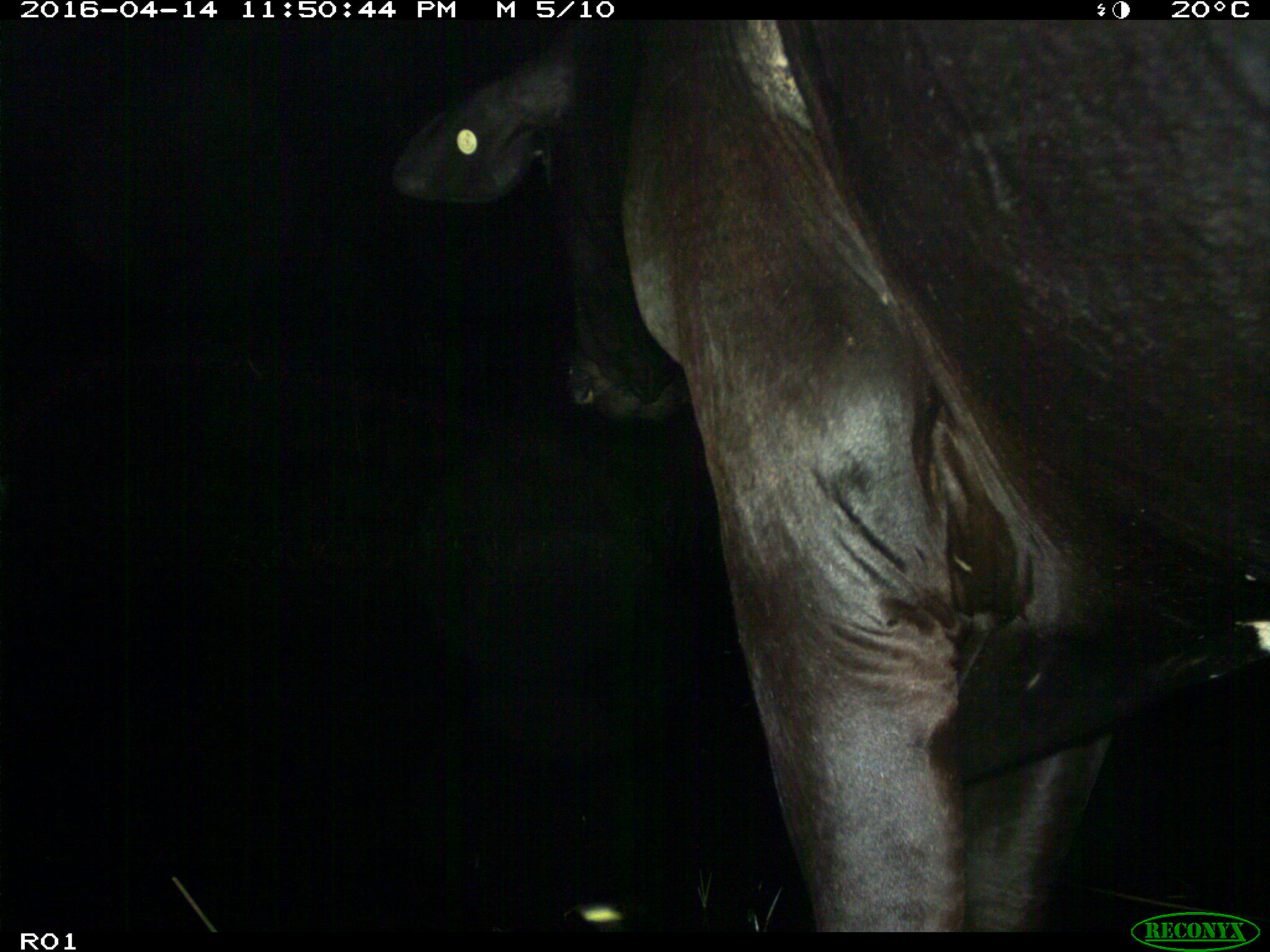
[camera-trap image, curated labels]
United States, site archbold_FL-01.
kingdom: Animalia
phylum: Chordata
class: Mammalia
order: Artiodactyla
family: Bovidae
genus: Bos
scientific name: Bos taurus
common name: domestic cow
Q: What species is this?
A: Bos taurus (domestic cow).